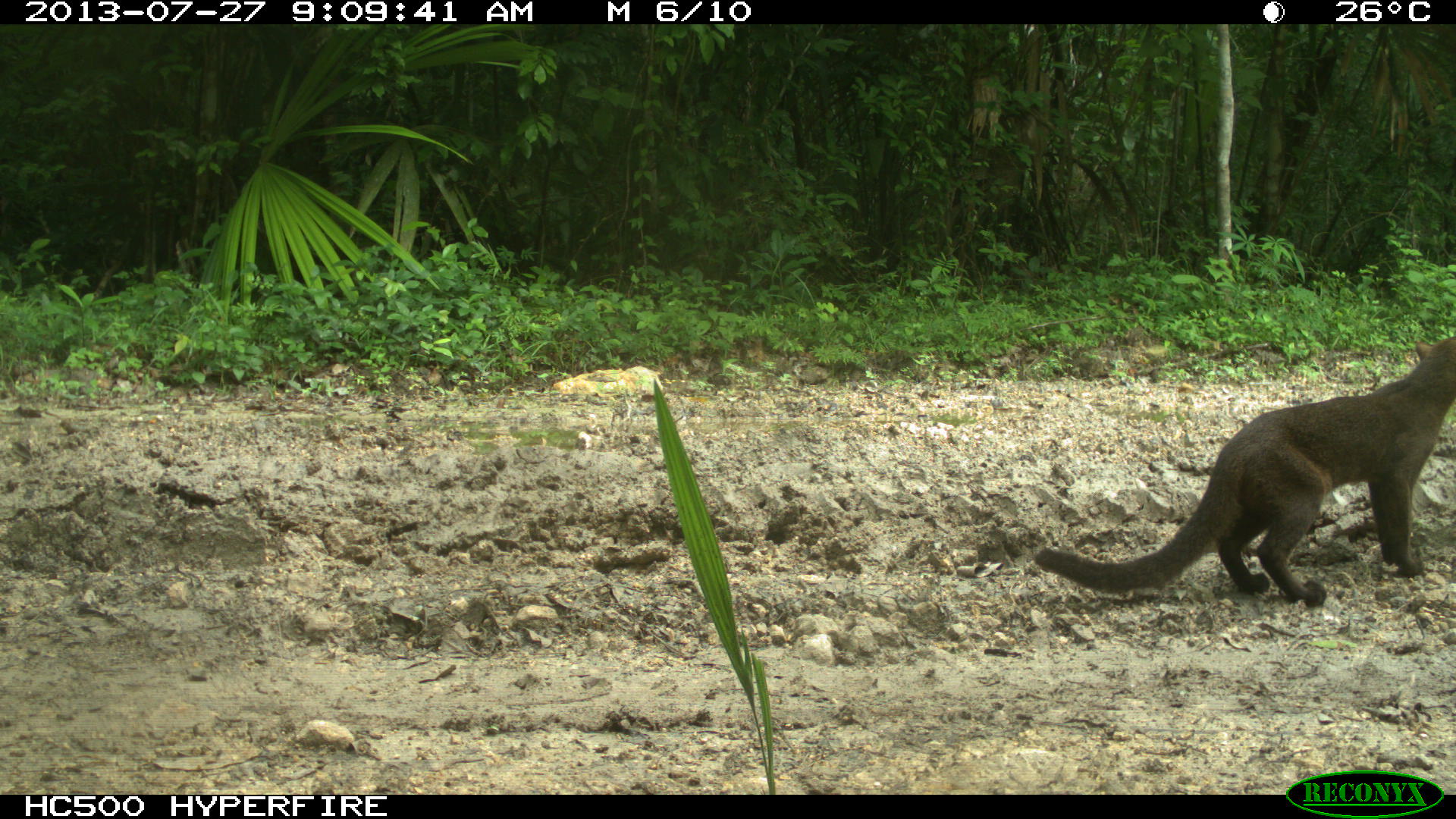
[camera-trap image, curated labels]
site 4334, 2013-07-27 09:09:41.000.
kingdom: Animalia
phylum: Chordata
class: Mammalia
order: Carnivora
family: Felidae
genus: Herpailurus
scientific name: Herpailurus yagouaroundi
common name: jaguarundi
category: puma yagoroundi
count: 1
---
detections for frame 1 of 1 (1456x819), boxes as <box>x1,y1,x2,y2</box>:
puma yagoroundi: <box>1032,337,1456,608</box>